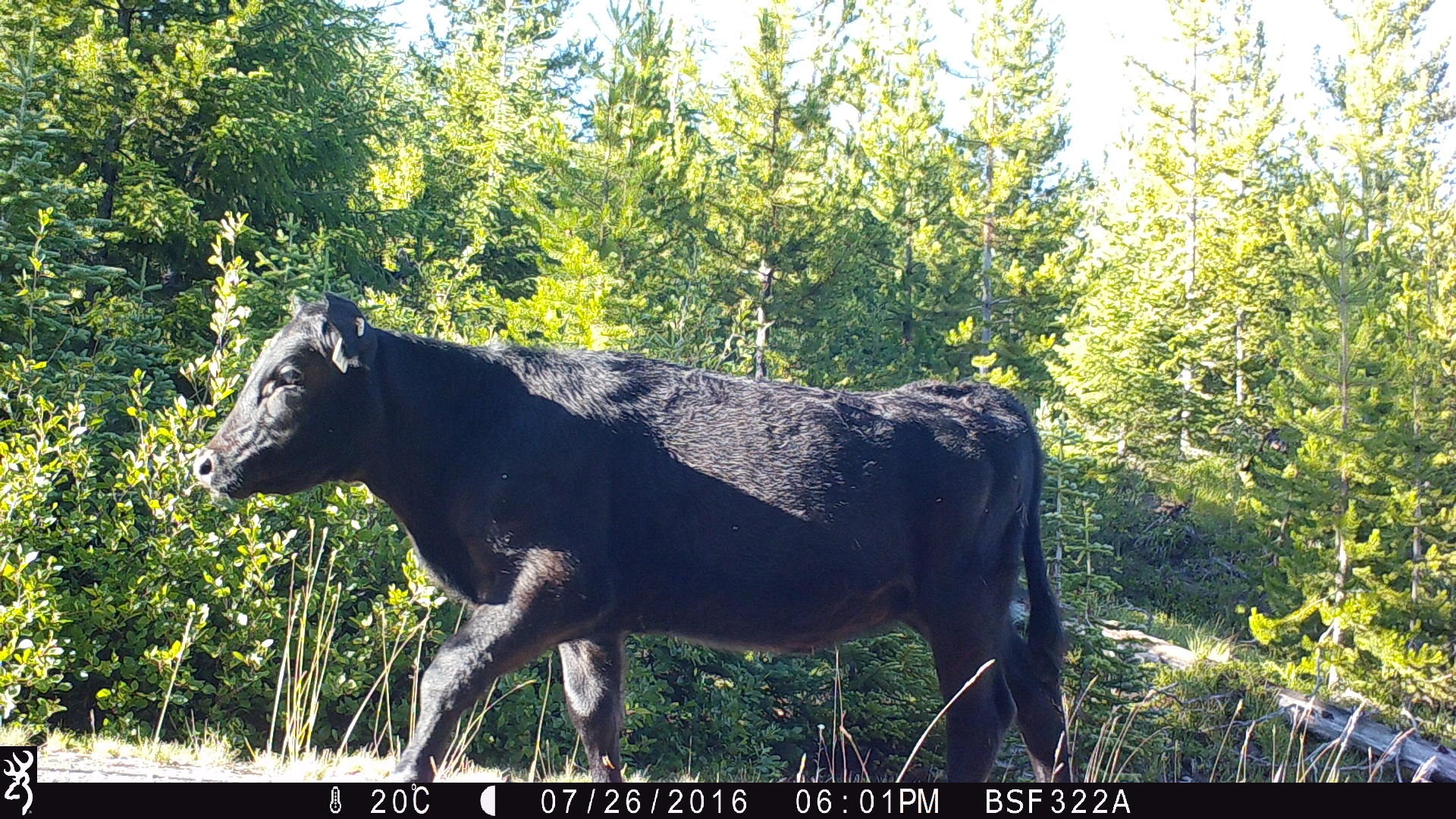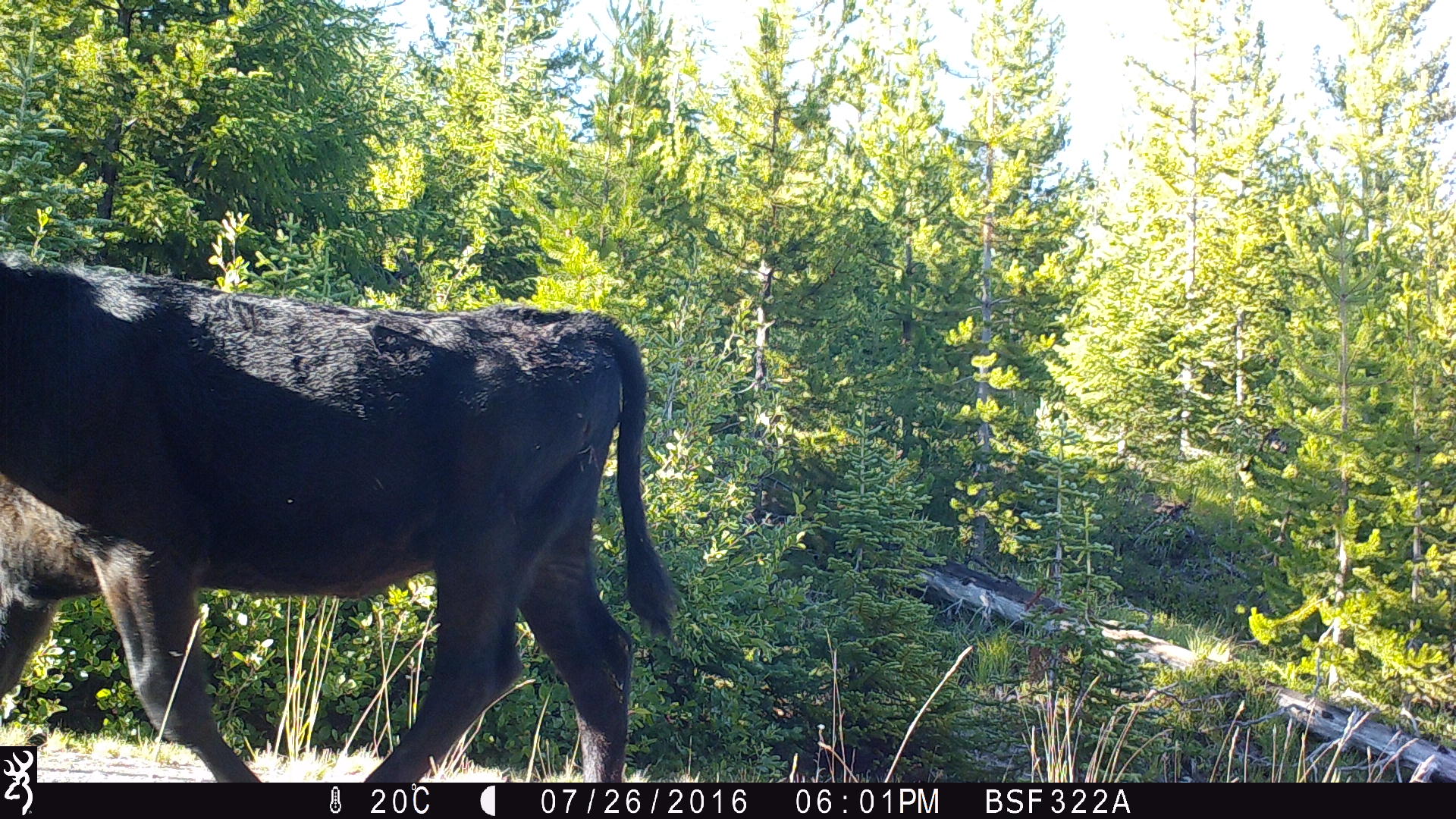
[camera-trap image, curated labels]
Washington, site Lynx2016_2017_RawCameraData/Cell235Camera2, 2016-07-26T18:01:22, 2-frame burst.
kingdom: Animalia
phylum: Chordata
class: Mammalia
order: Artiodactyla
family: Bovidae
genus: Bos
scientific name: Bos taurus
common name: domestic cattle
Domestic cattle (Bos taurus). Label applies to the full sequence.